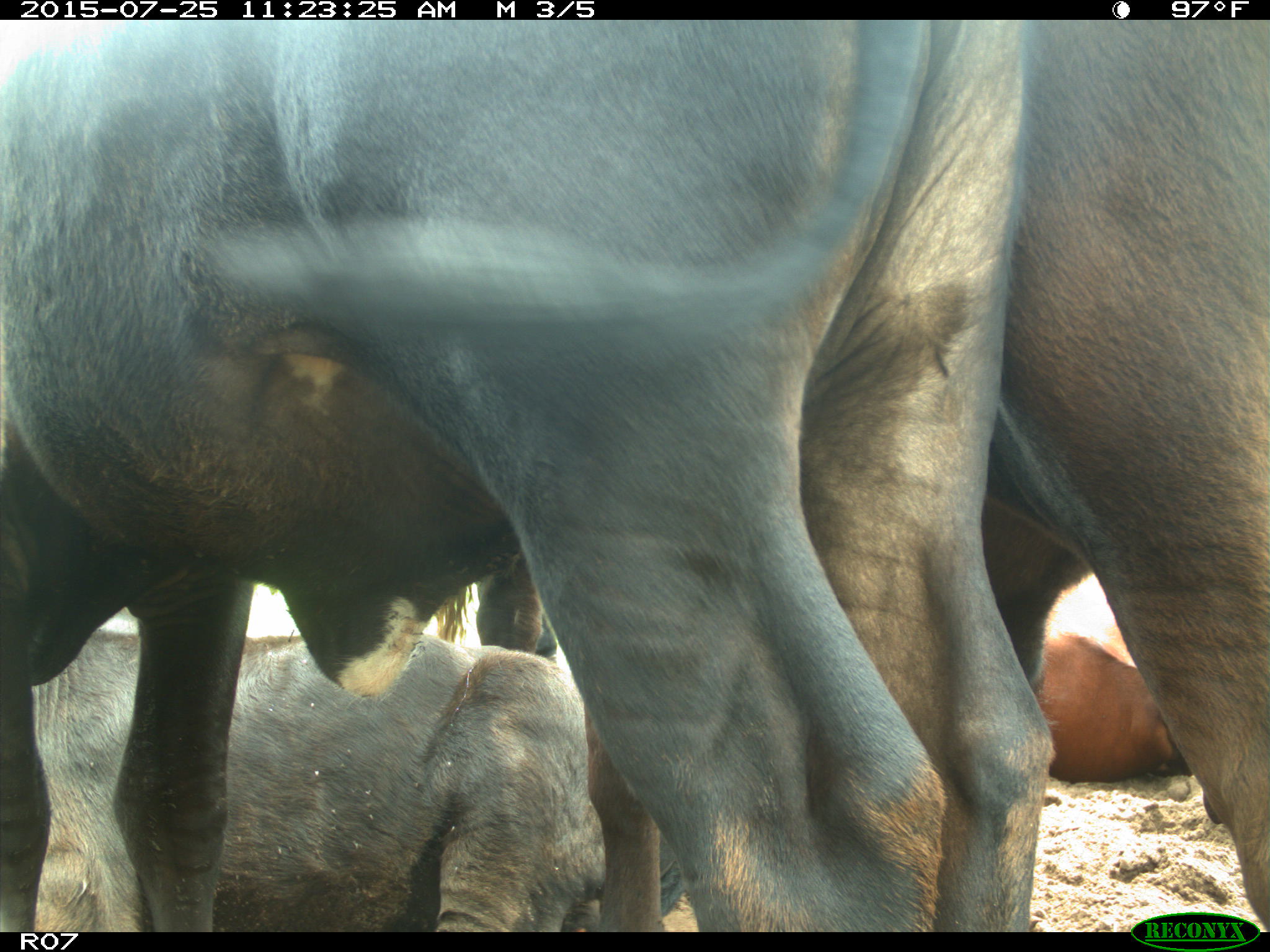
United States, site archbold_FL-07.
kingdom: Animalia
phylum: Chordata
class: Mammalia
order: Artiodactyla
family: Bovidae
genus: Bos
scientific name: Bos taurus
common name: domestic cow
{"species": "Bos taurus (domestic cow)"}